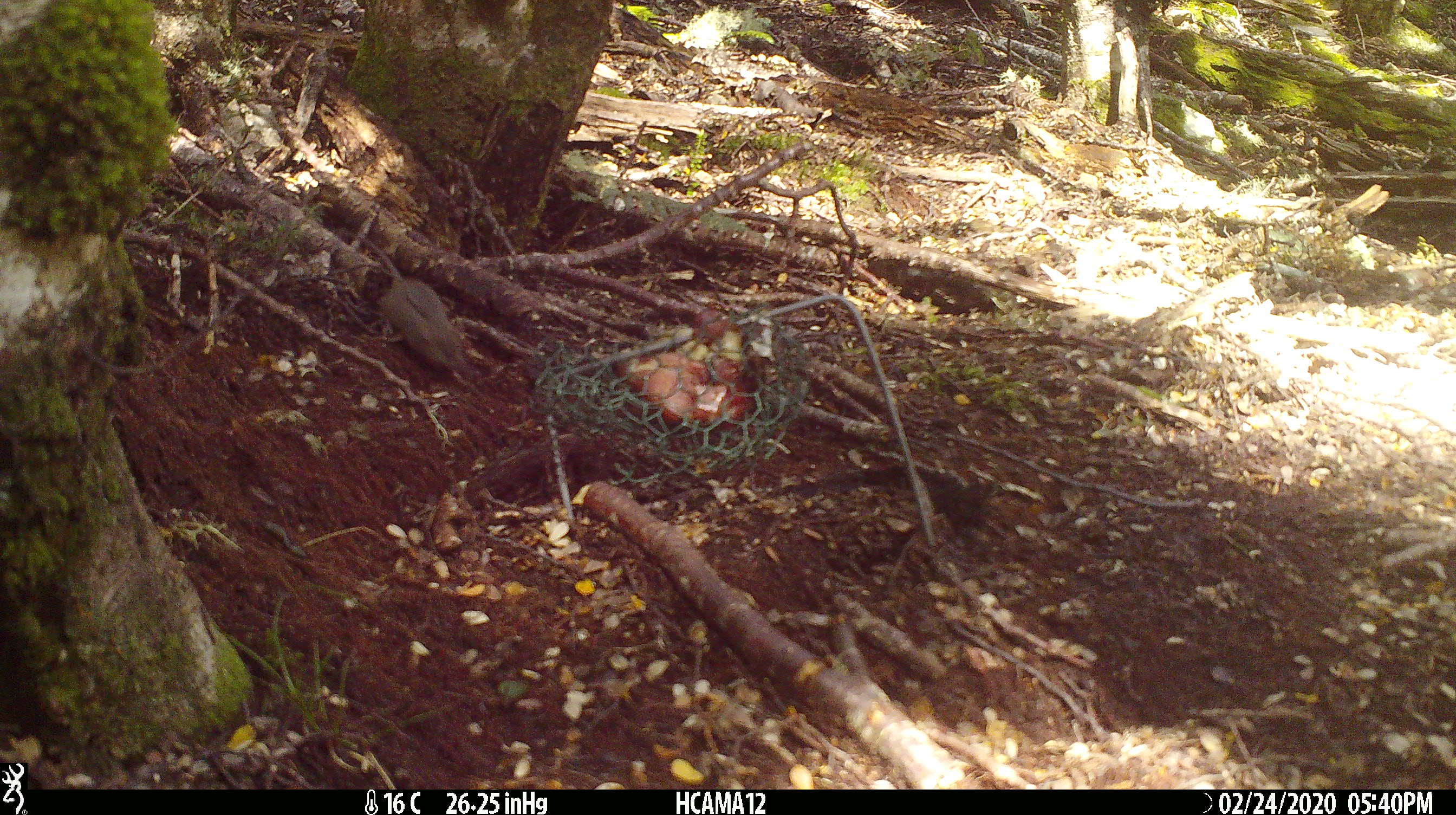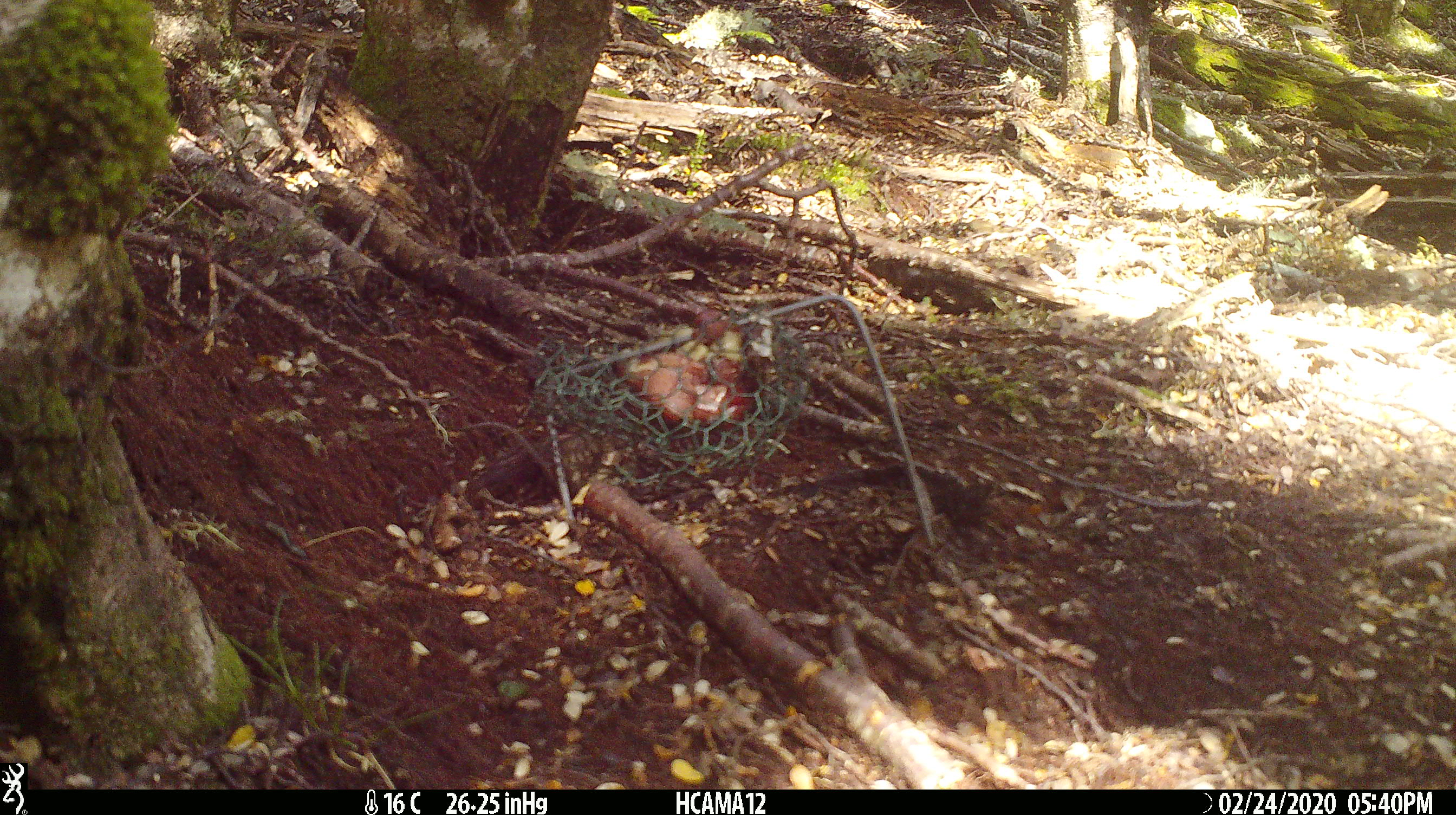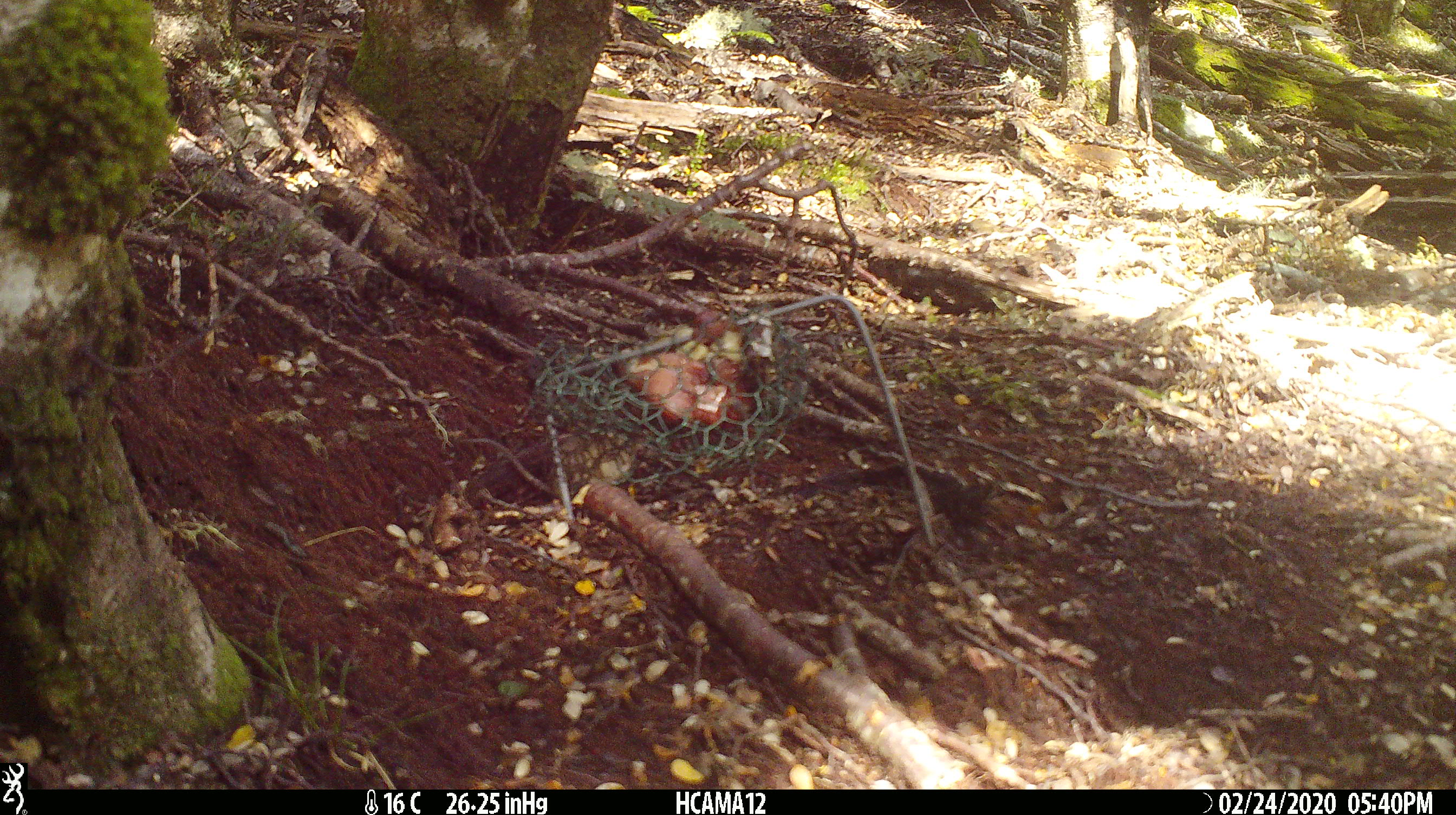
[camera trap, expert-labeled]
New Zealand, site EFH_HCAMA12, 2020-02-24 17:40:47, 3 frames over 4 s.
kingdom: Animalia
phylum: Chordata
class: Mammalia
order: Rodentia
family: Muridae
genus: Mus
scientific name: Mus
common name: mouse